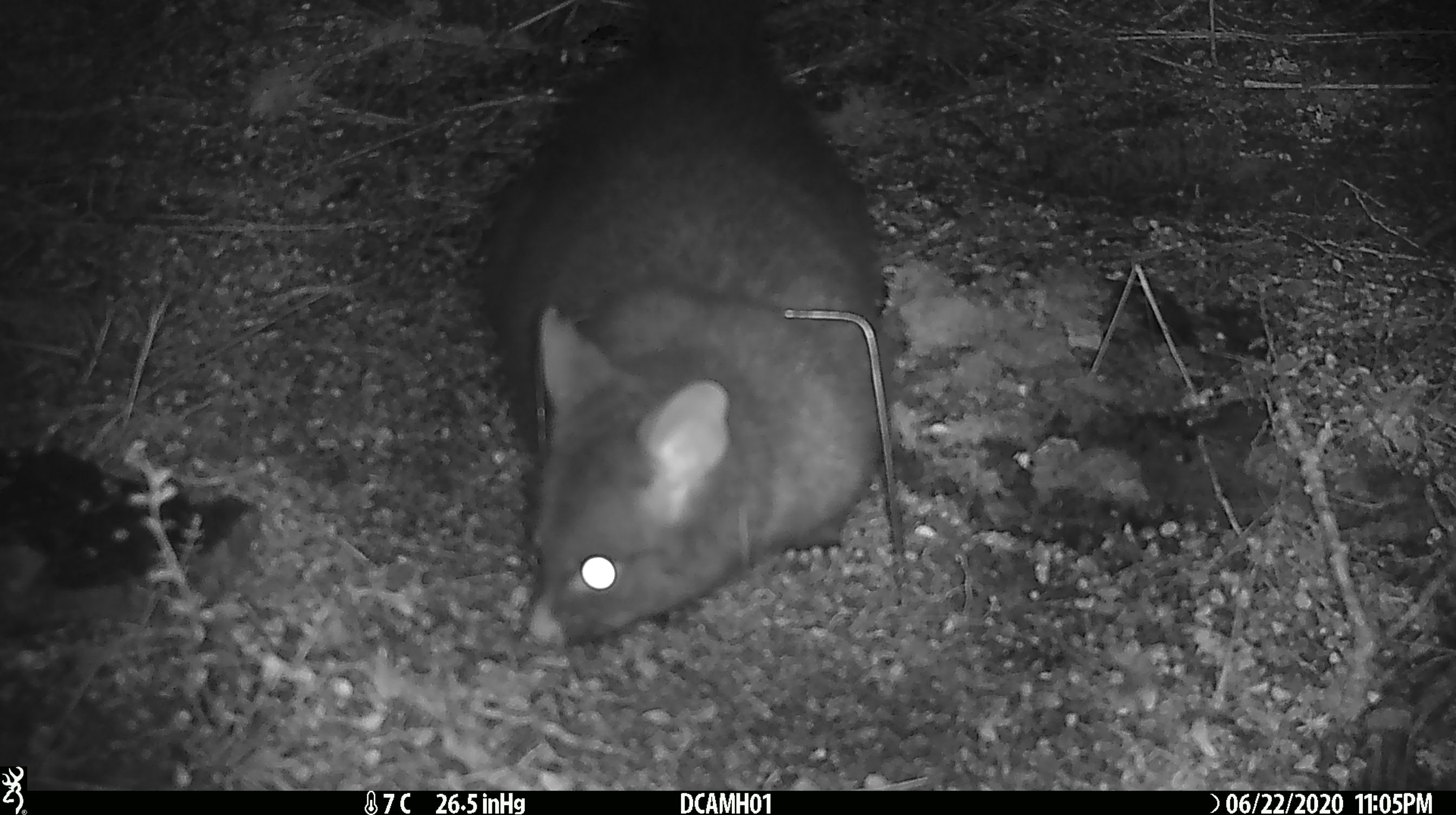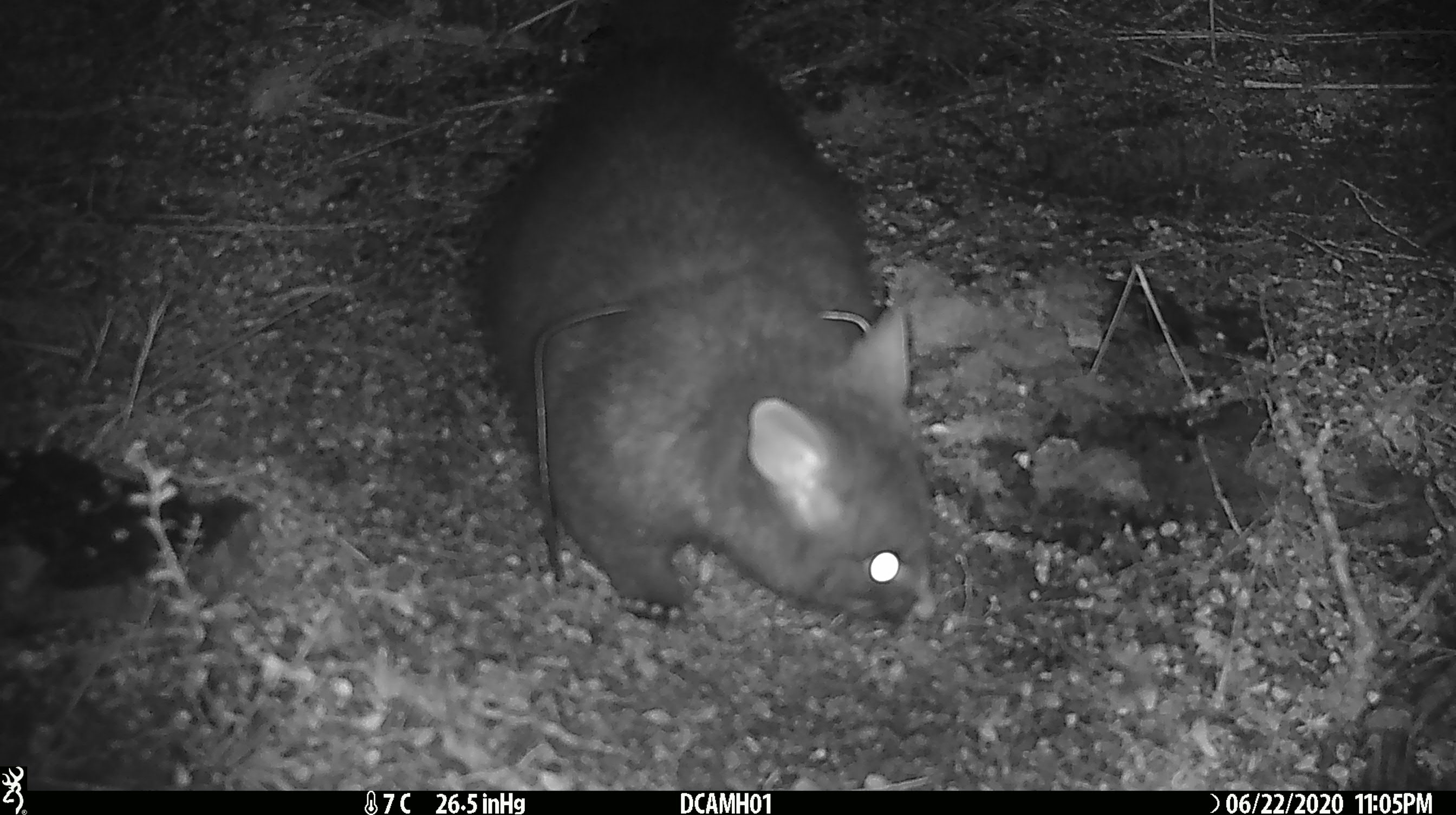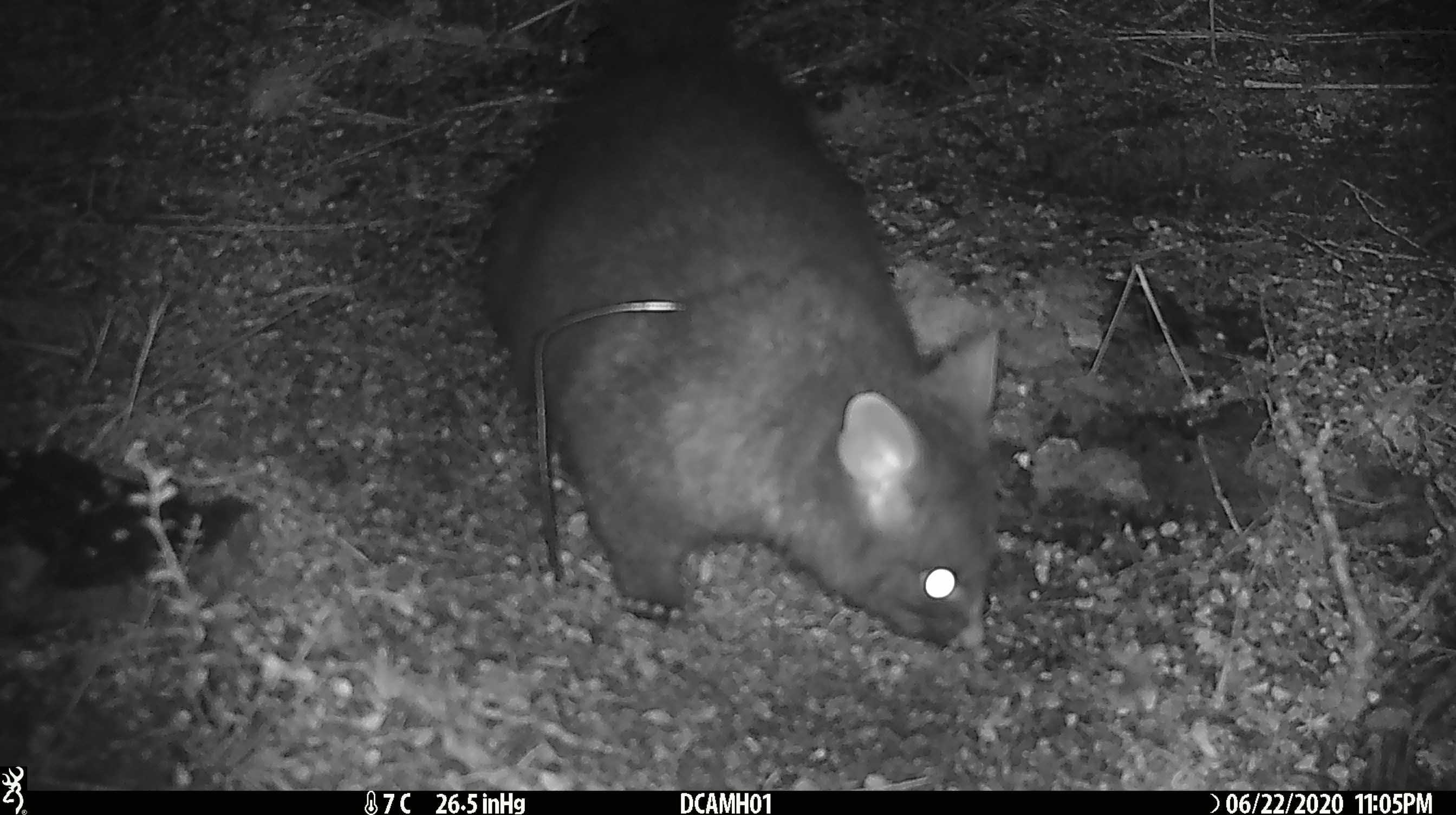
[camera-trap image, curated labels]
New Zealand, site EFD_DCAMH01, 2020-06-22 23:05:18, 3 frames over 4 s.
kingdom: Animalia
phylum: Chordata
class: Mammalia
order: Diprotodontia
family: Phalangeridae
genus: Trichosurus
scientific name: Trichosurus vulpecula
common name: common brushtail possum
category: possum